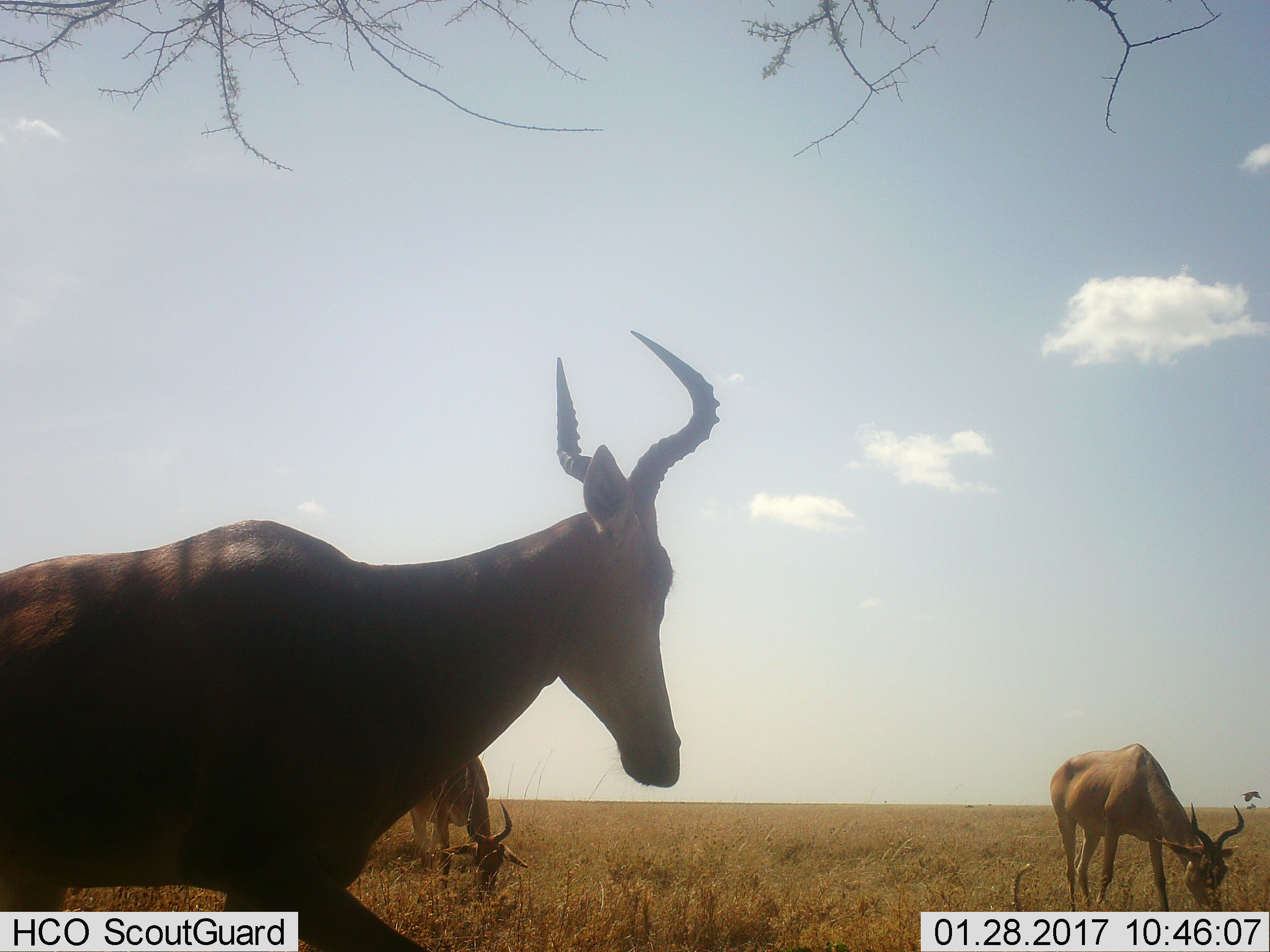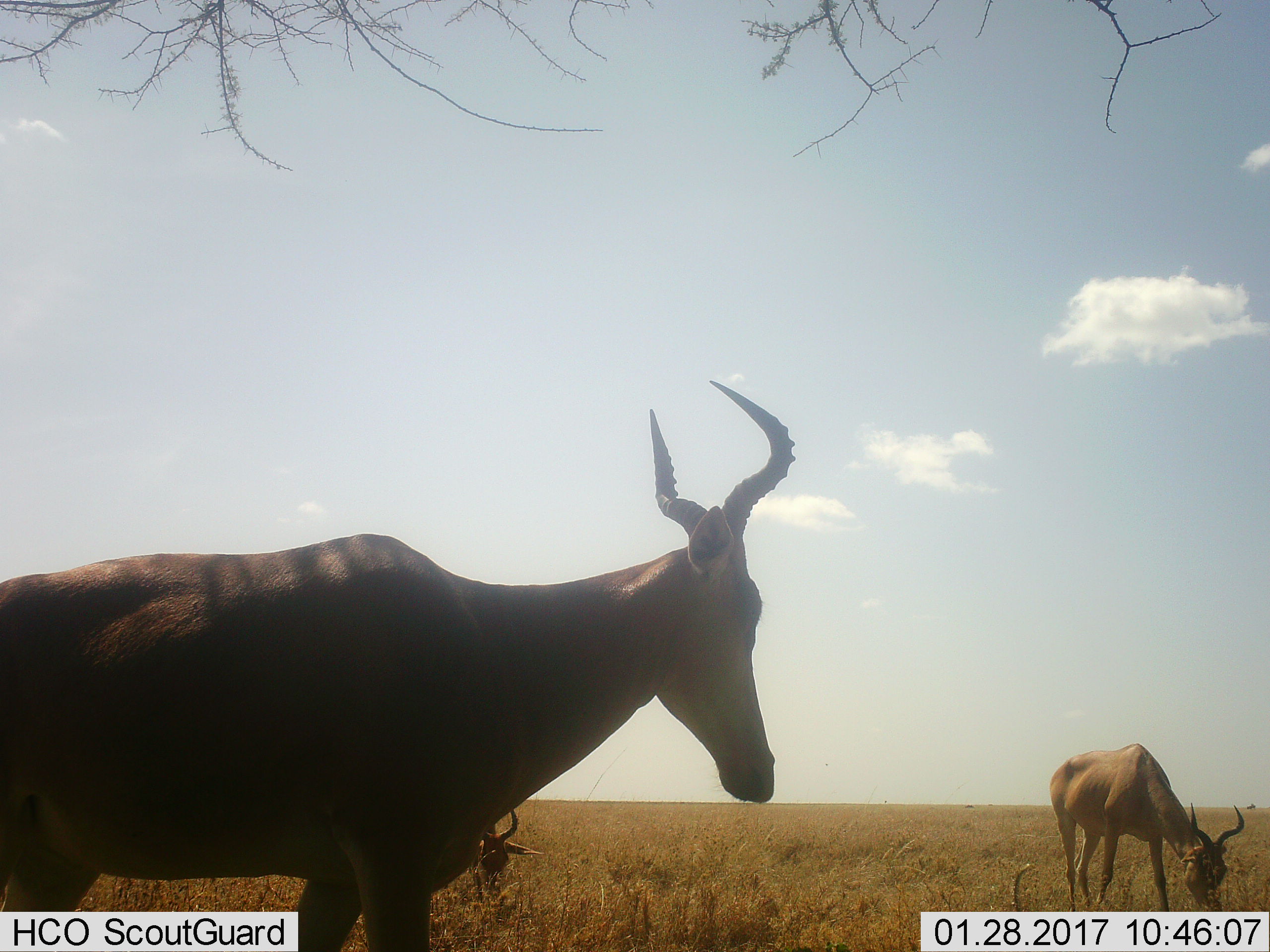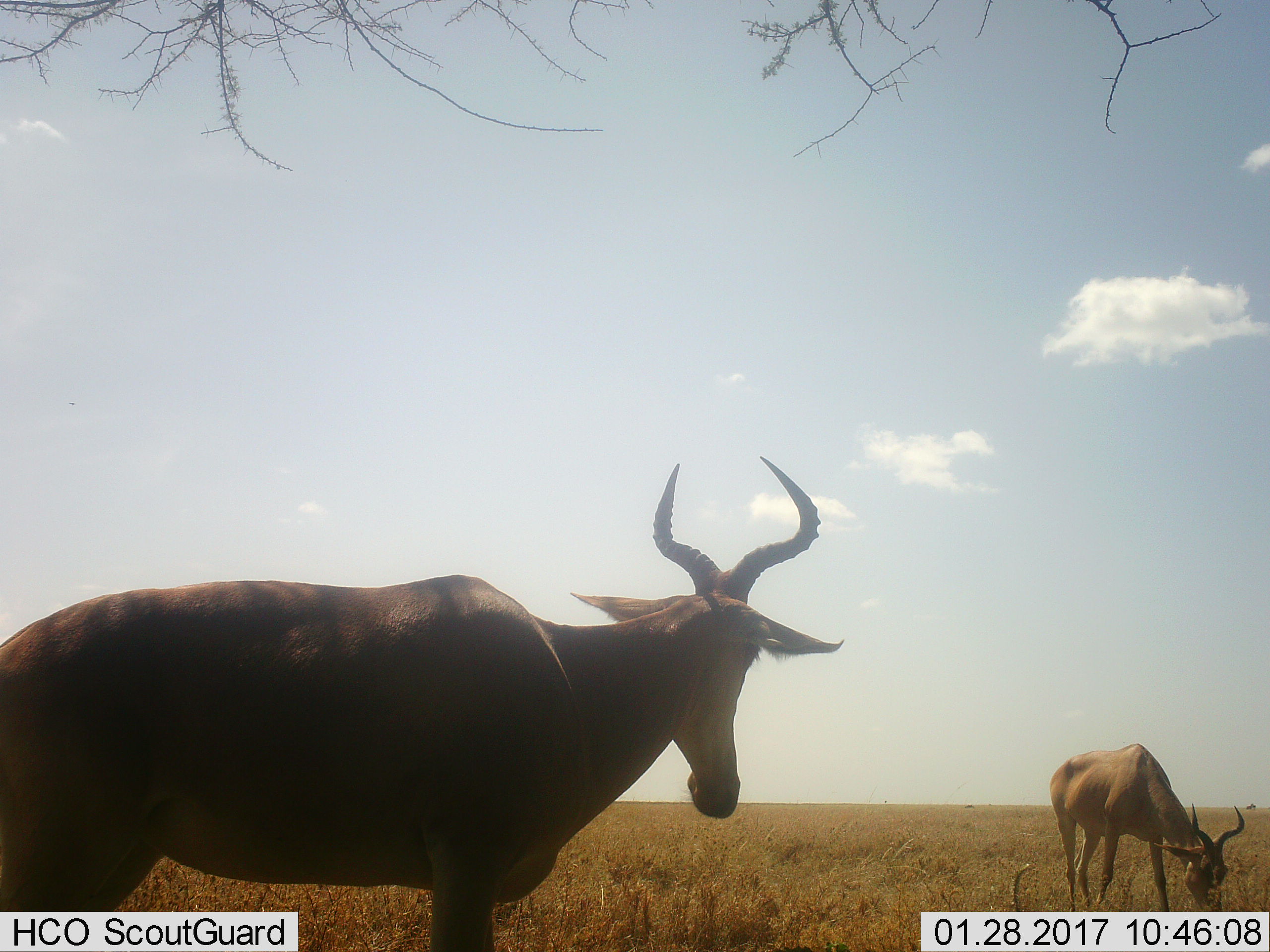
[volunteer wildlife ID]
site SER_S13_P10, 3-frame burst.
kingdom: Animalia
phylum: Chordata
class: Mammalia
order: Artiodactyla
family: Bovidae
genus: Alcelaphus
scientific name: Alcelaphus buselaphus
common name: hartebeest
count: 3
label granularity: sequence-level